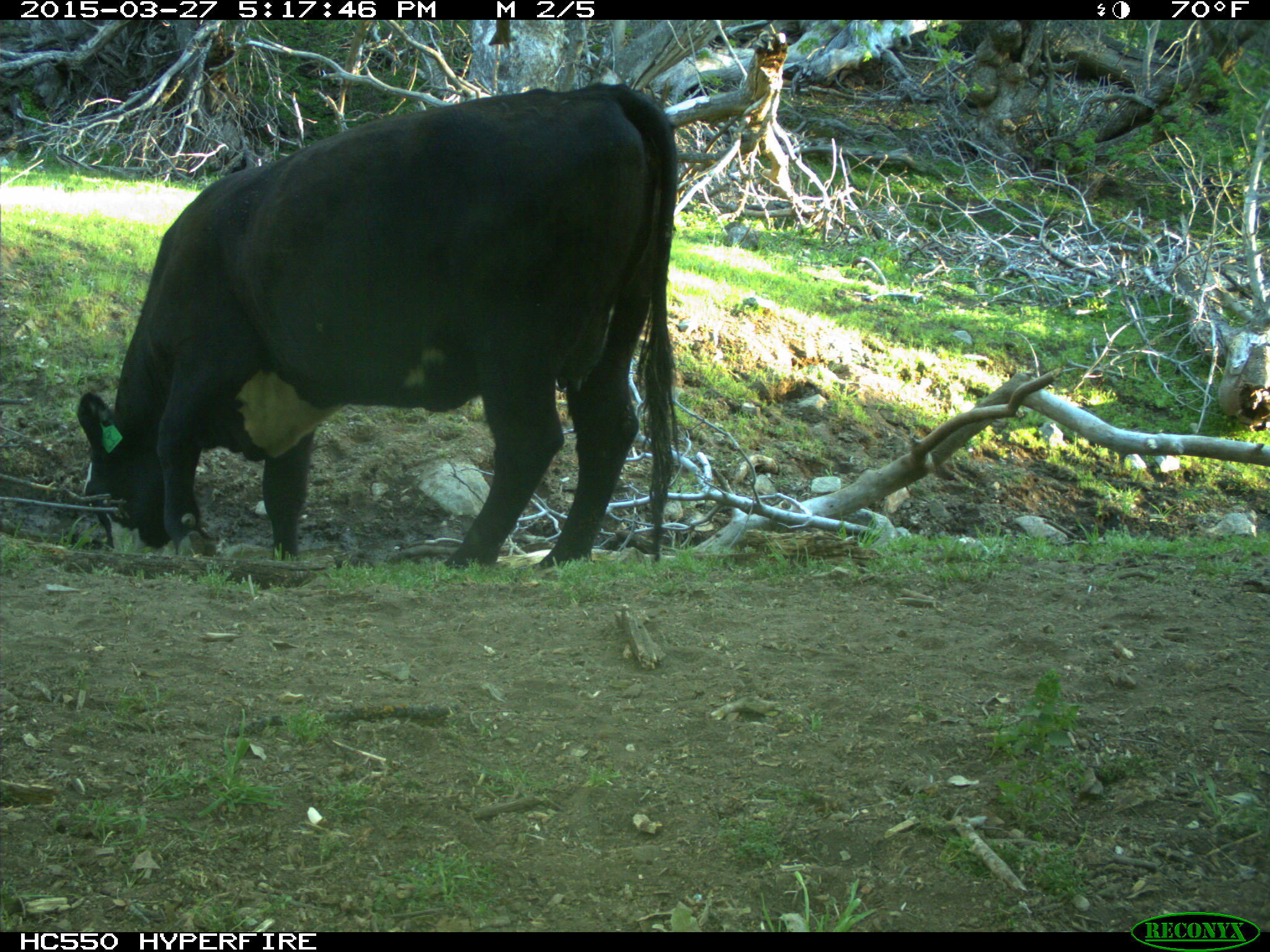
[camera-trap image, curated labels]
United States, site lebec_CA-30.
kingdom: Animalia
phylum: Chordata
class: Mammalia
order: Artiodactyla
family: Bovidae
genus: Bos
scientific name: Bos taurus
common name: domestic cow